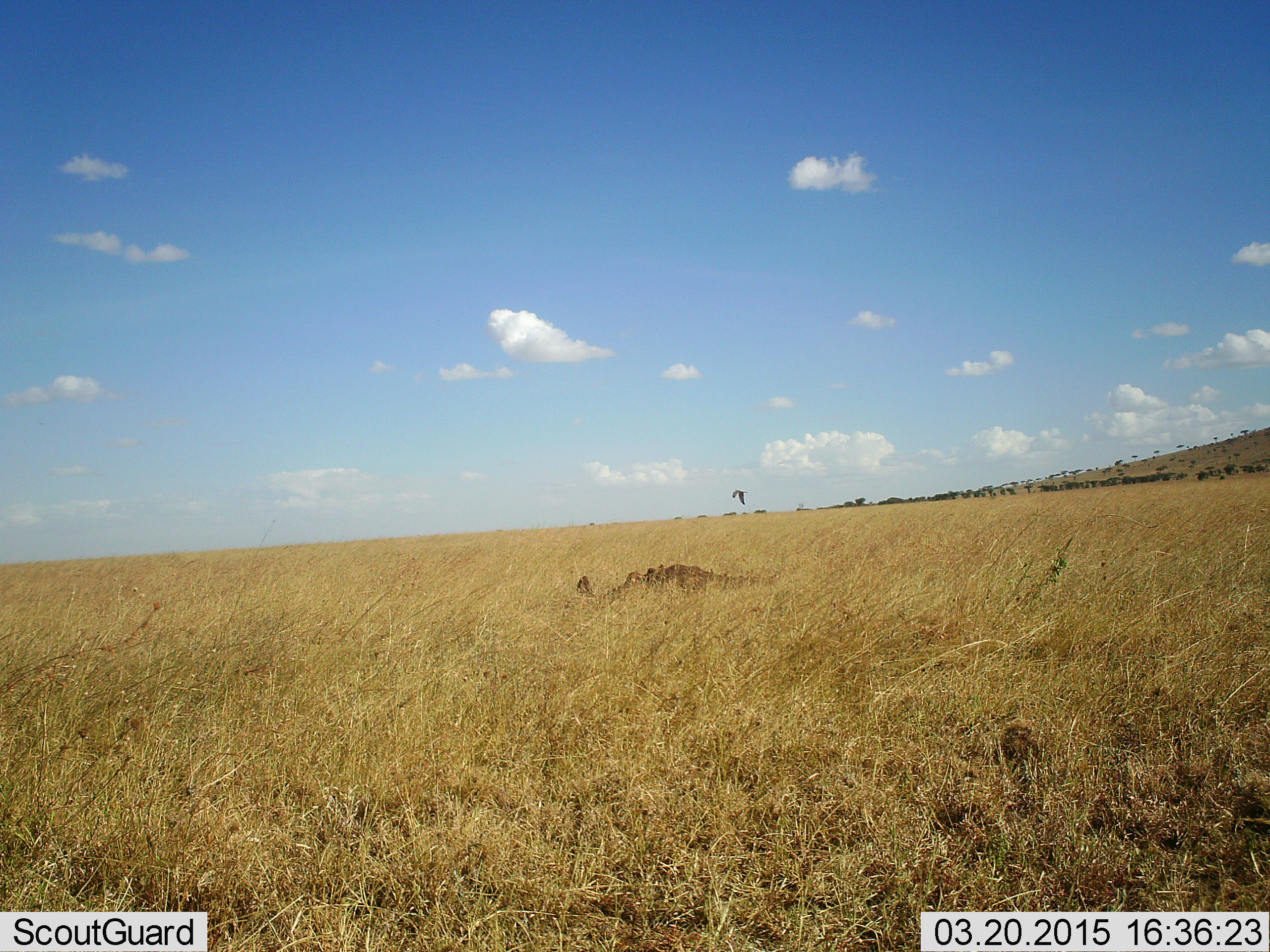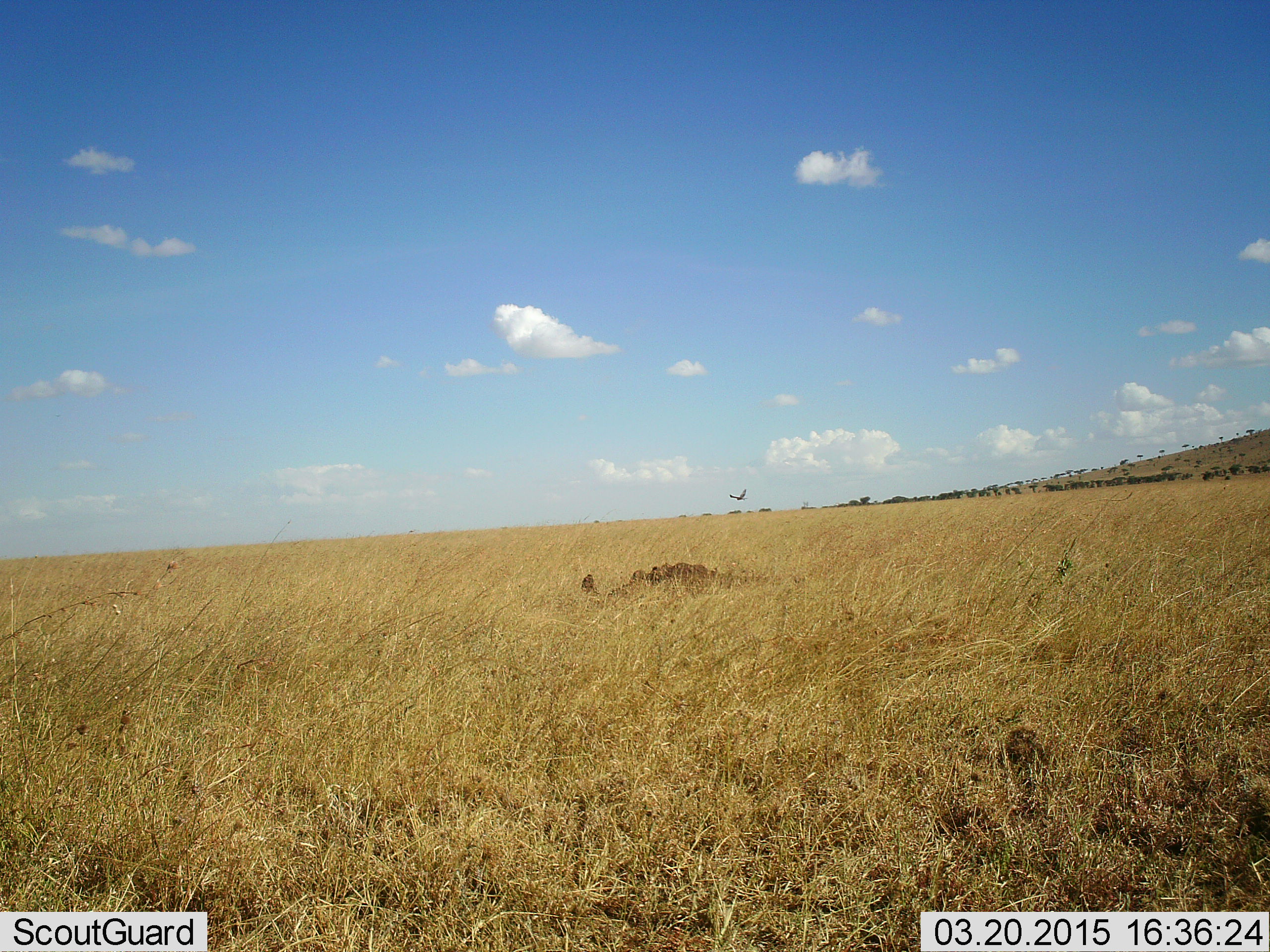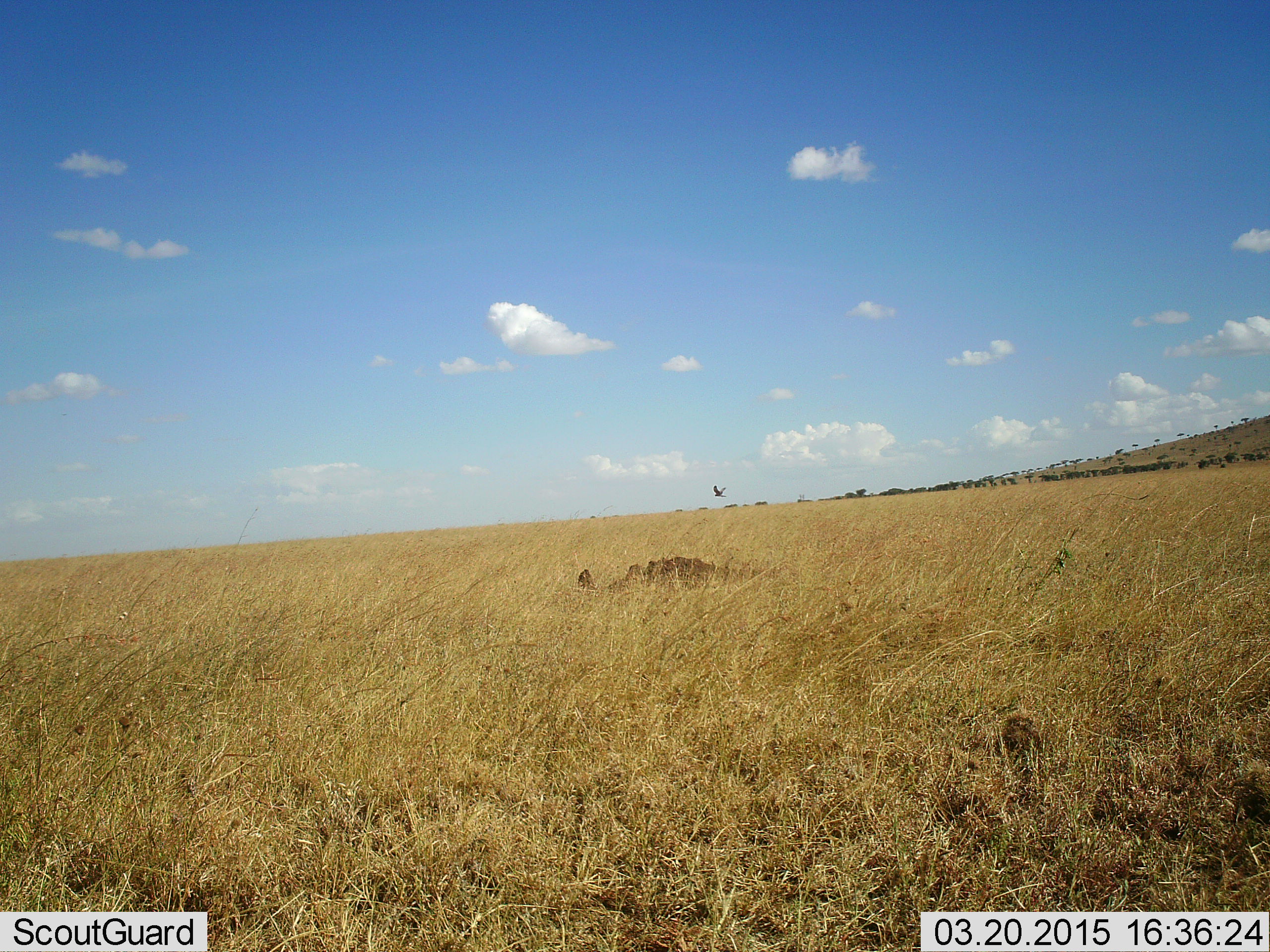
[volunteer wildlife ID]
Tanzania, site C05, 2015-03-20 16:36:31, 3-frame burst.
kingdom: Animalia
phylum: Chordata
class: Aves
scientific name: Aves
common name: bird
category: otherbird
Otherbird (bird) (Aves), count 1. Behavior (volunteer vote fractions): standing 0%, resting 0%, moving 100%, interacting 0%. Young present (vote fraction): 0%. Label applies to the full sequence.